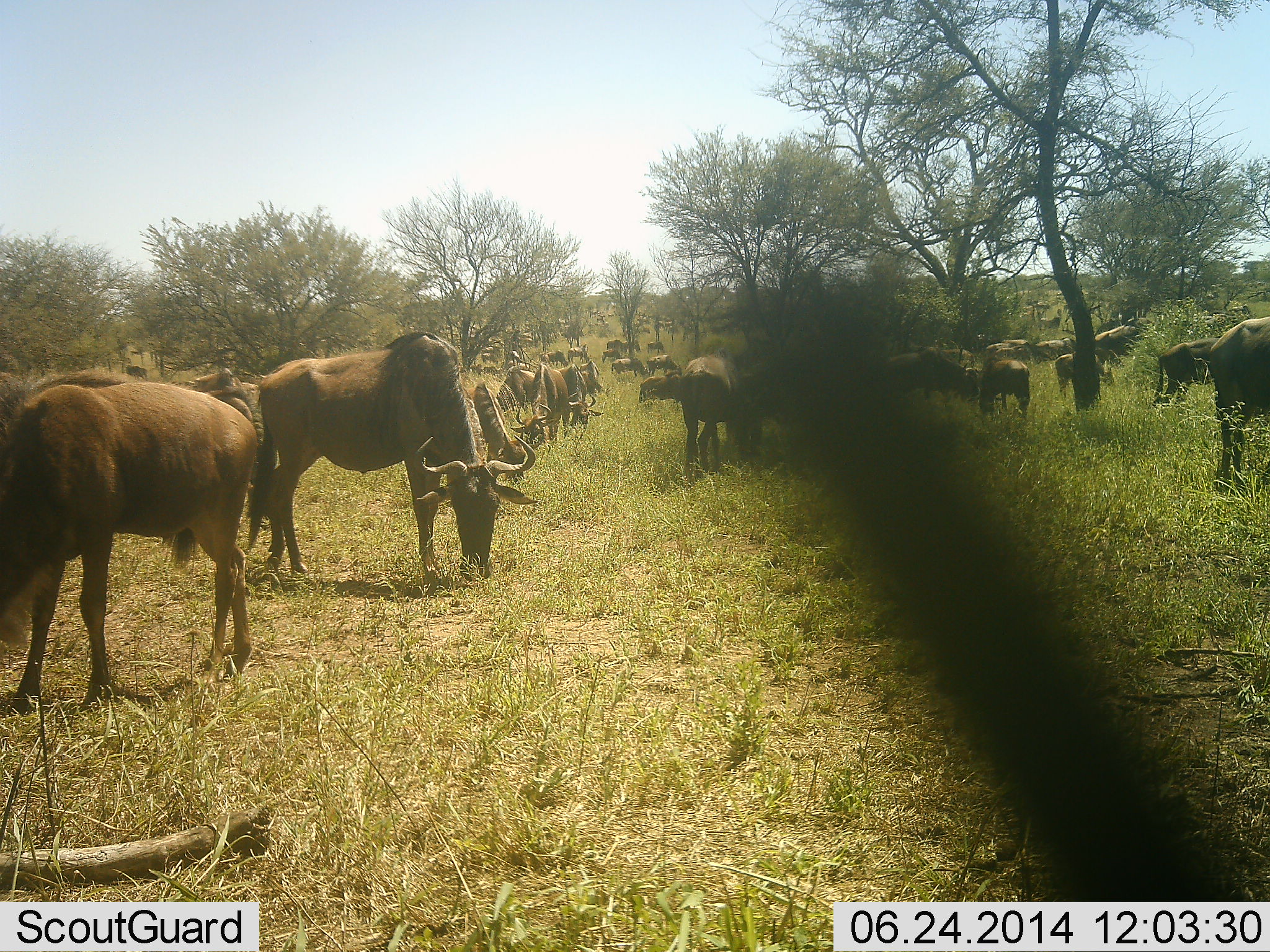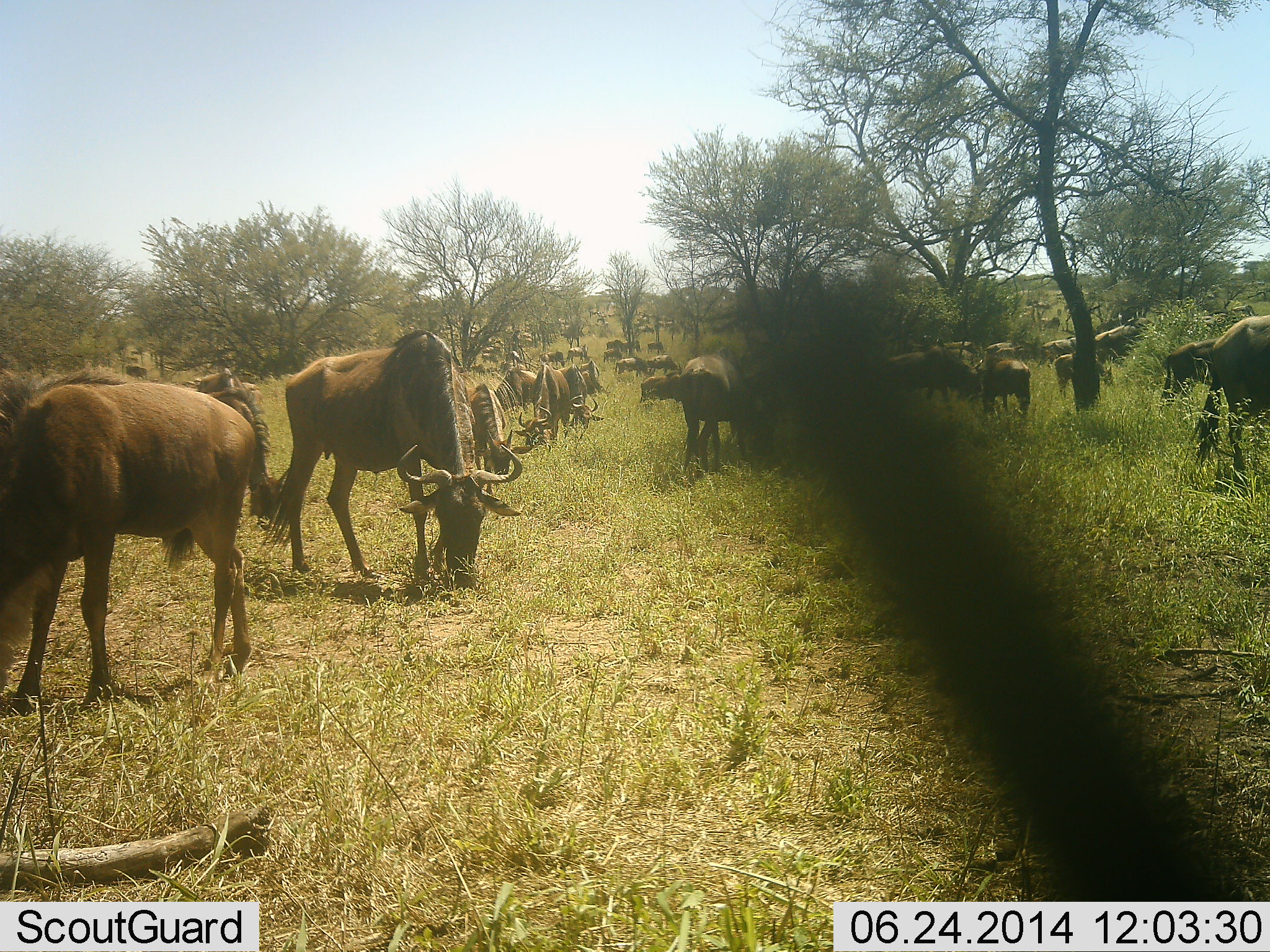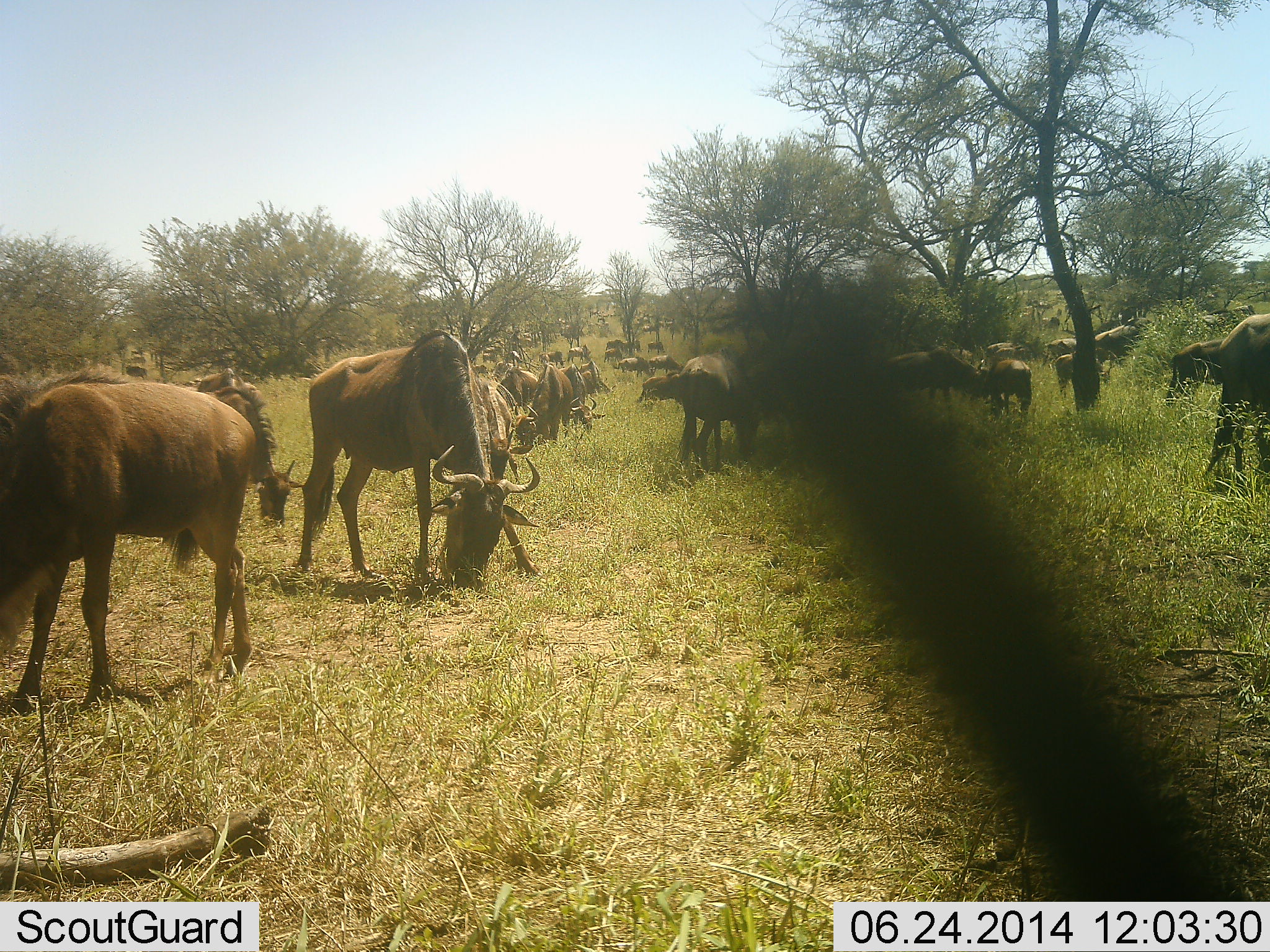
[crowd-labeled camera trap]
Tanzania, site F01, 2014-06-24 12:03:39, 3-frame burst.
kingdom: Animalia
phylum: Chordata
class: Mammalia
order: Artiodactyla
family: Bovidae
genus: Connochaetes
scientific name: Connochaetes taurinus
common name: blue wildebeest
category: wildebeest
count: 11-50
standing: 30%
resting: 0%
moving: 10%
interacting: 0%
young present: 0%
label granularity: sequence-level